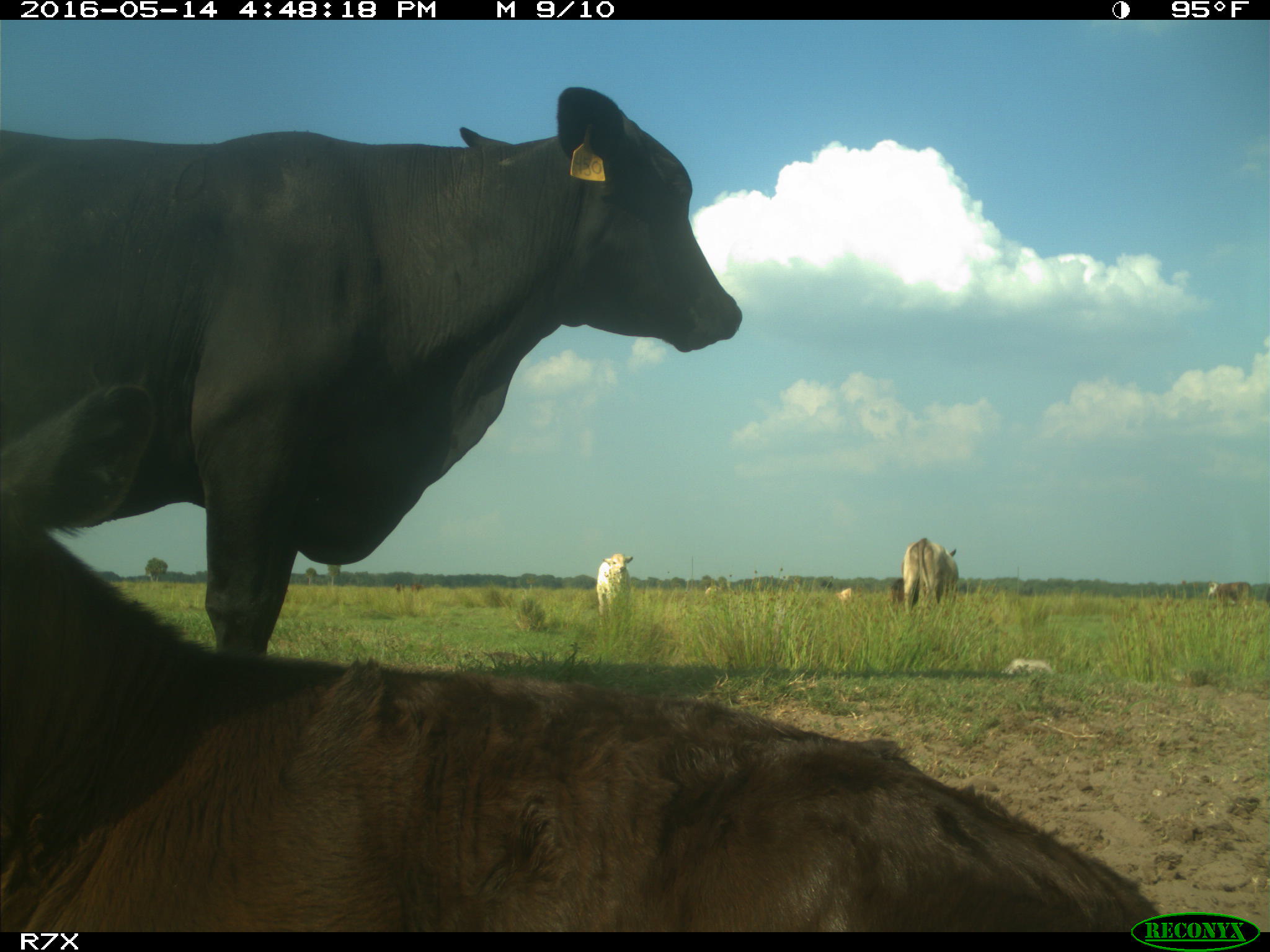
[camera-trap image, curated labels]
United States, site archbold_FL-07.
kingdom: Animalia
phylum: Chordata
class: Mammalia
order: Artiodactyla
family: Bovidae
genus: Bos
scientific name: Bos taurus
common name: domestic cow